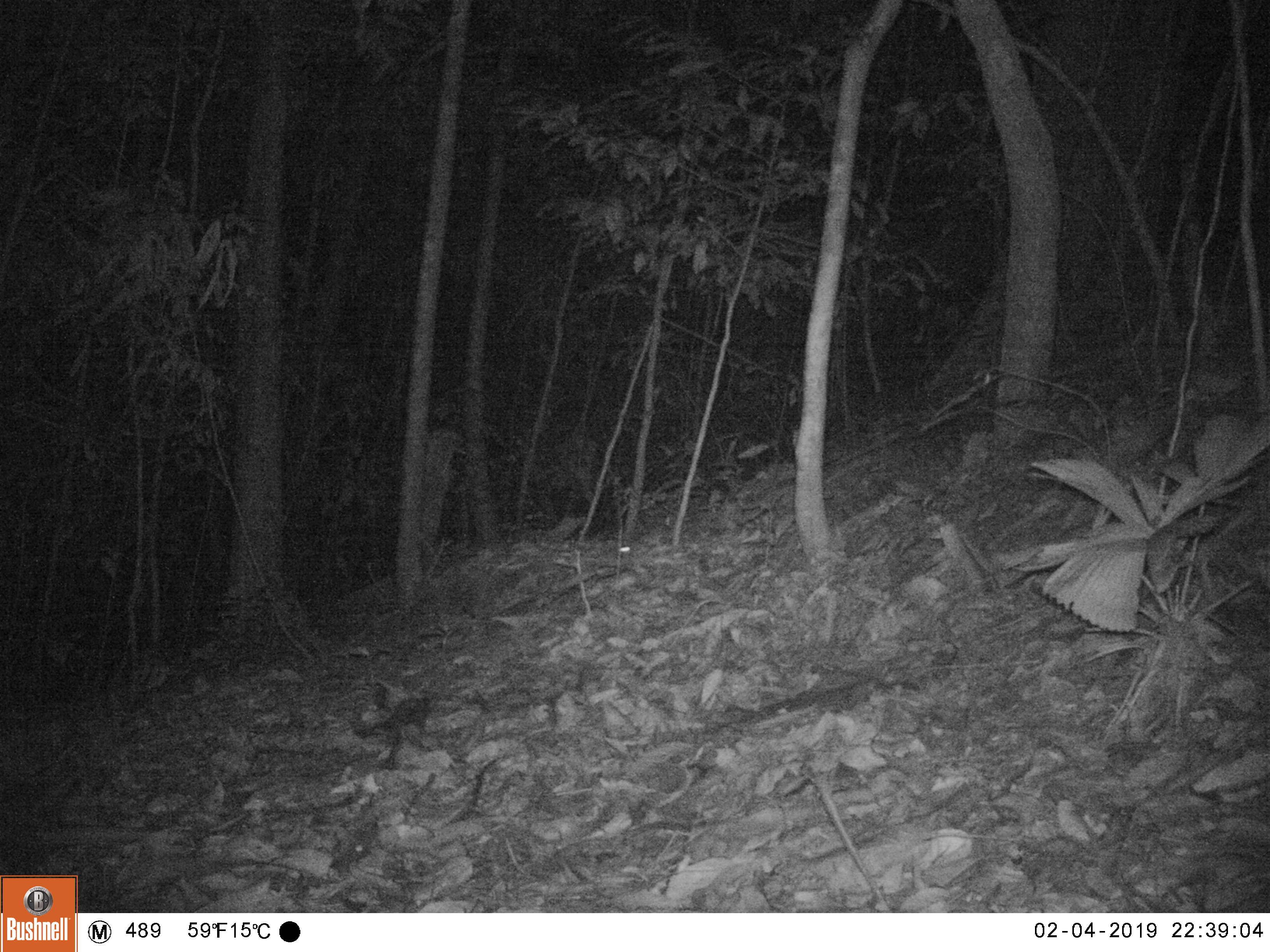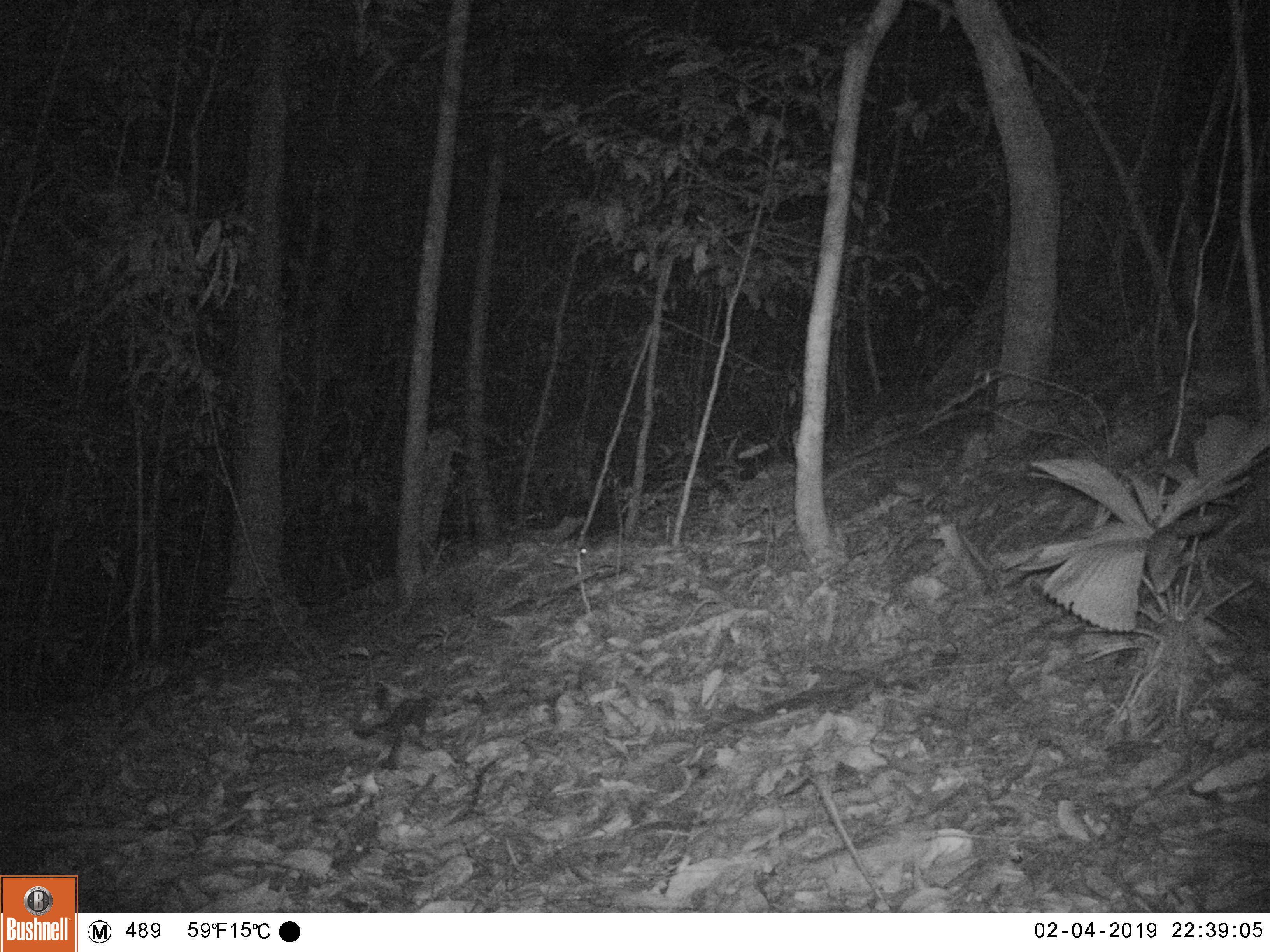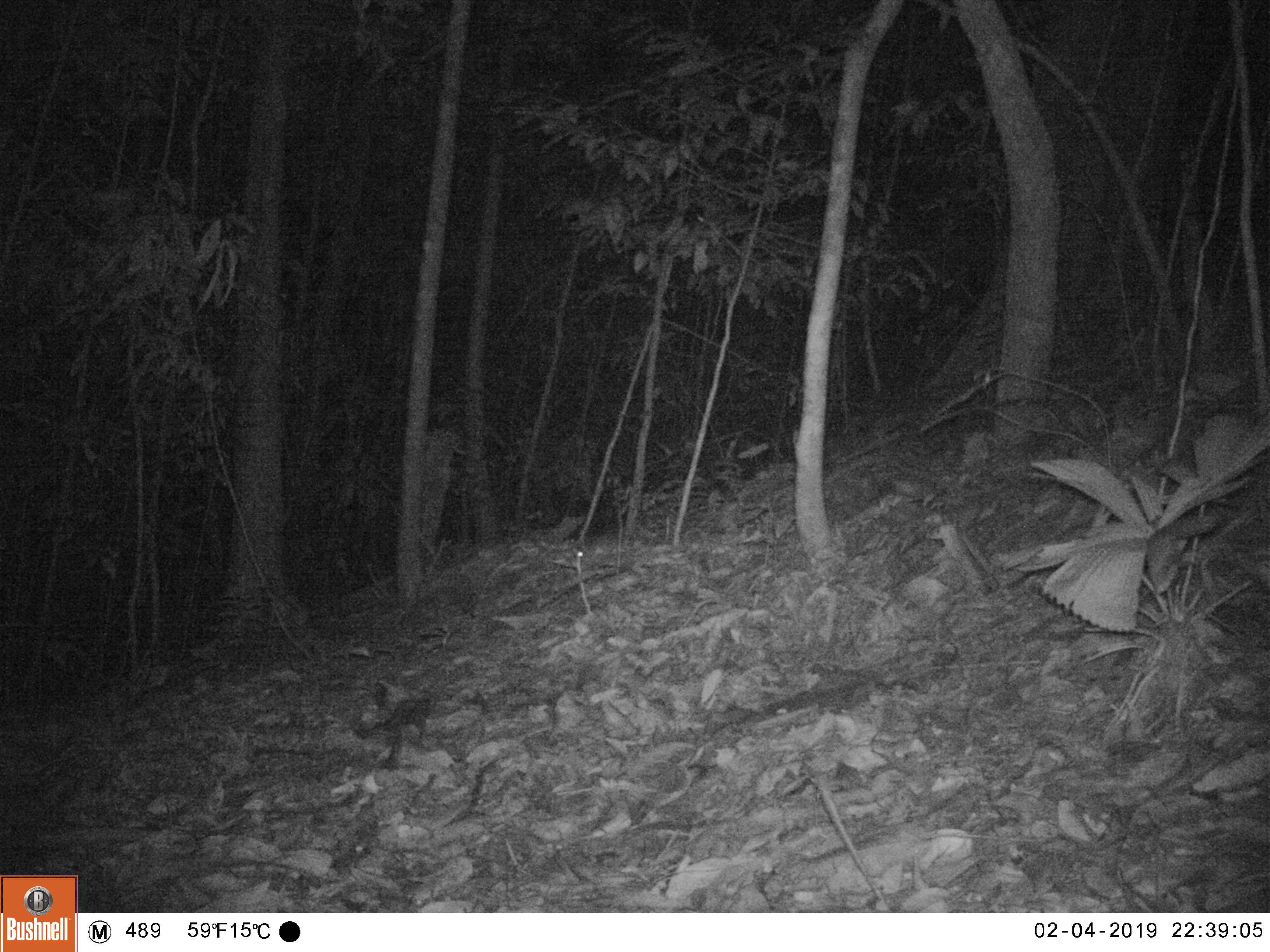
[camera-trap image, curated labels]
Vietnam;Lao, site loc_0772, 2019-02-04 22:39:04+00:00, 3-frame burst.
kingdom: Animalia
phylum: Chordata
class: Mammalia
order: Rodentia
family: Muridae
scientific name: Muridae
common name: old-world mice and rats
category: unidentified murid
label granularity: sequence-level